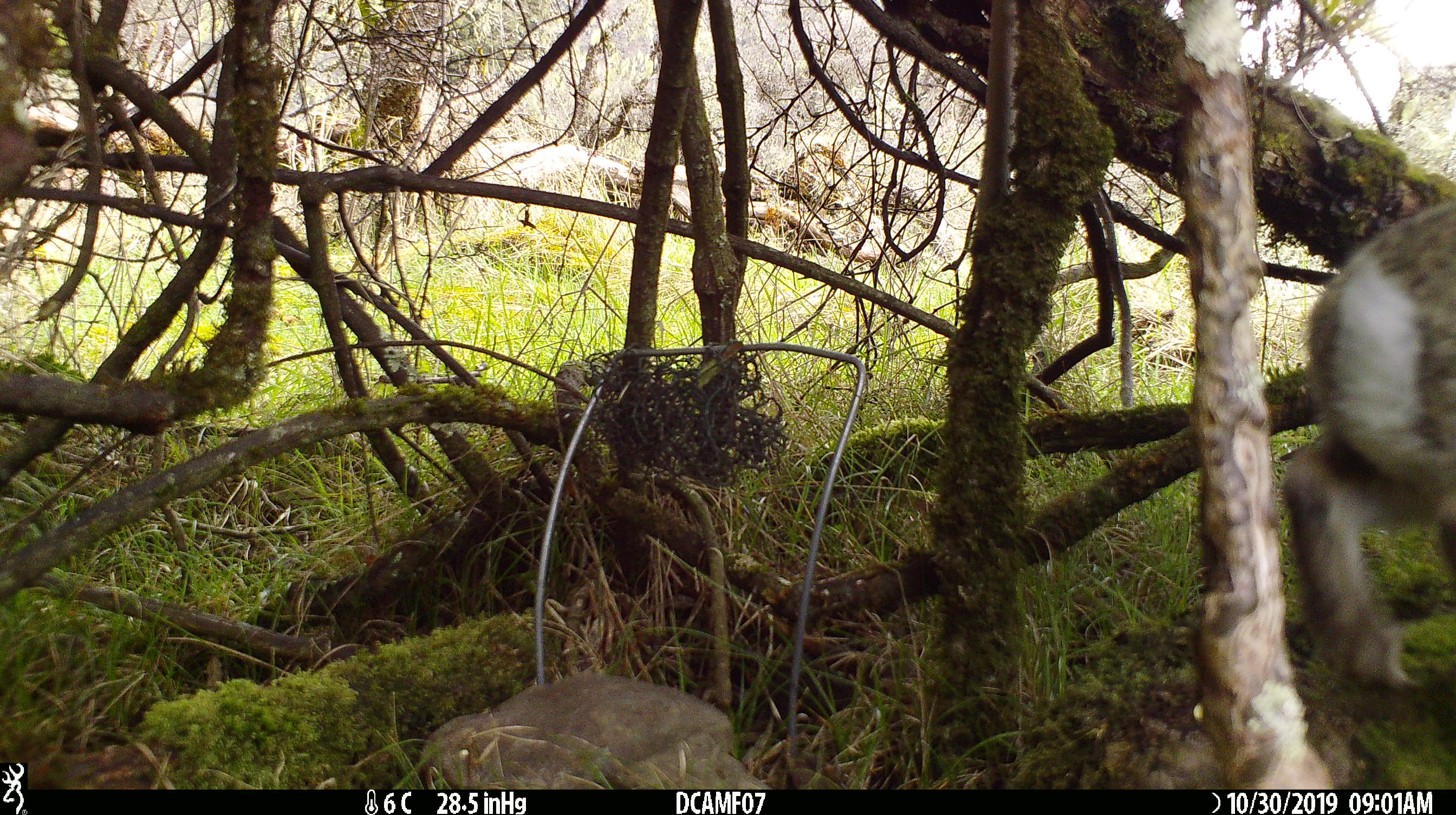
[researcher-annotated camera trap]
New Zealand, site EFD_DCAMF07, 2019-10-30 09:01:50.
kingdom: Animalia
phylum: Chordata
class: Mammalia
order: Lagomorpha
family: Leporidae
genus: Oryctolagus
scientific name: Oryctolagus cuniculus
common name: european rabbit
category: rabbit